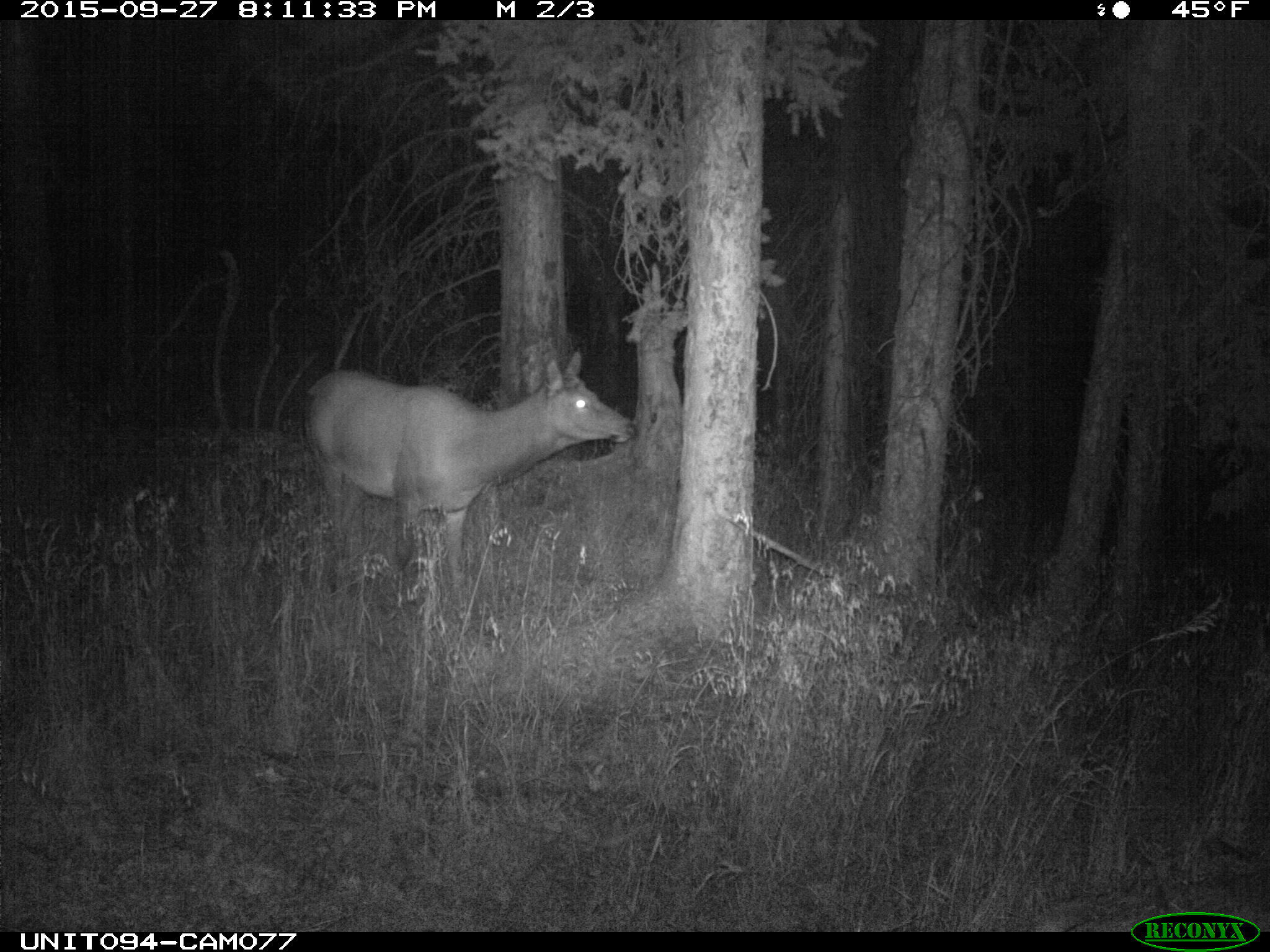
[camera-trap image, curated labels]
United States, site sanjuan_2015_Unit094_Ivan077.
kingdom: Animalia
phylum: Chordata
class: Mammalia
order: Artiodactyla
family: Cervidae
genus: Cervus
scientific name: Cervus elaphus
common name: red deer